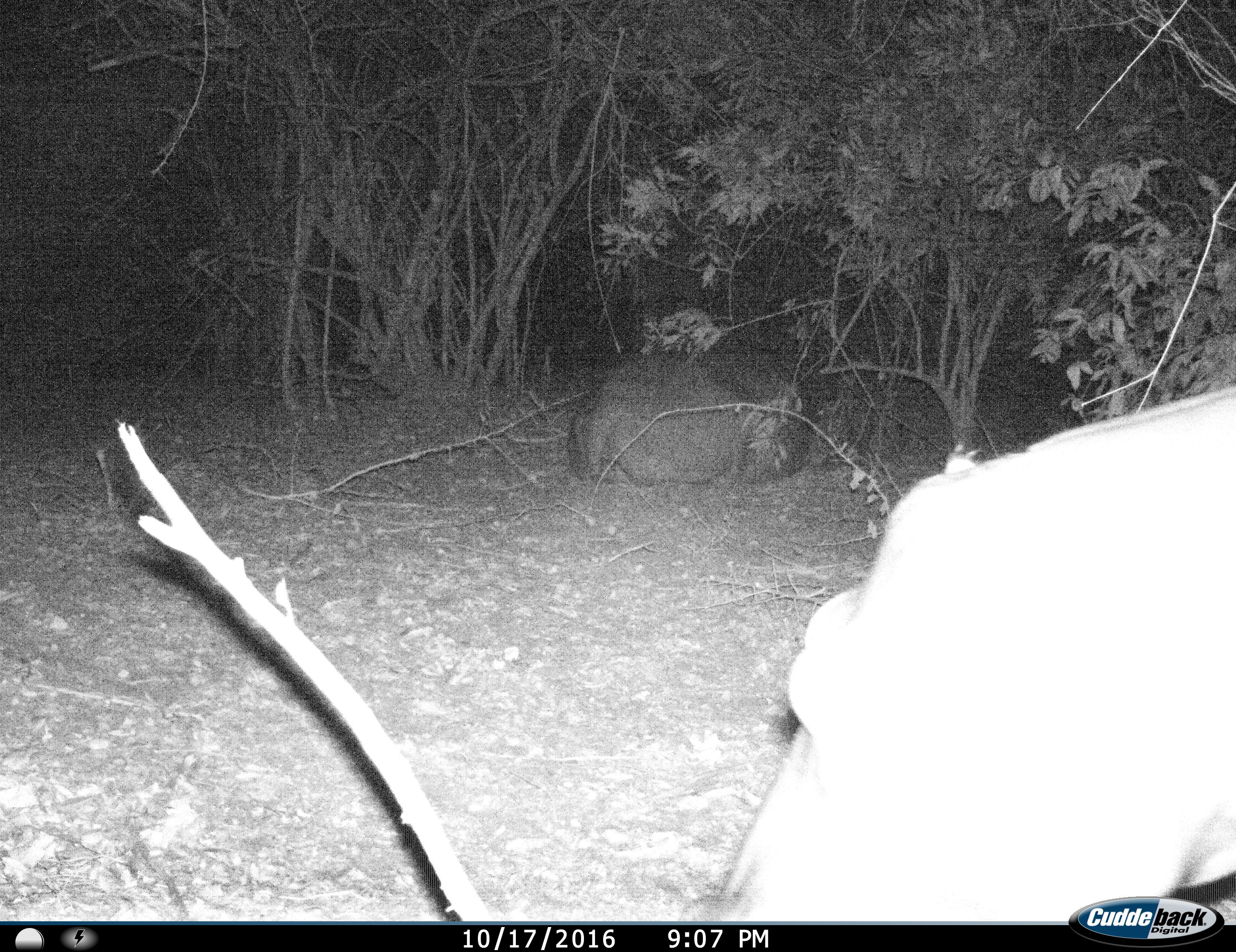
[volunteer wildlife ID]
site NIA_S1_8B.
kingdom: Animalia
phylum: Chordata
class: Mammalia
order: Artiodactyla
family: Hippopotamidae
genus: Hippopotamus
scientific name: Hippopotamus amphibius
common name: hippopotamus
Hippopotamus (Hippopotamus amphibius), count 2. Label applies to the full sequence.